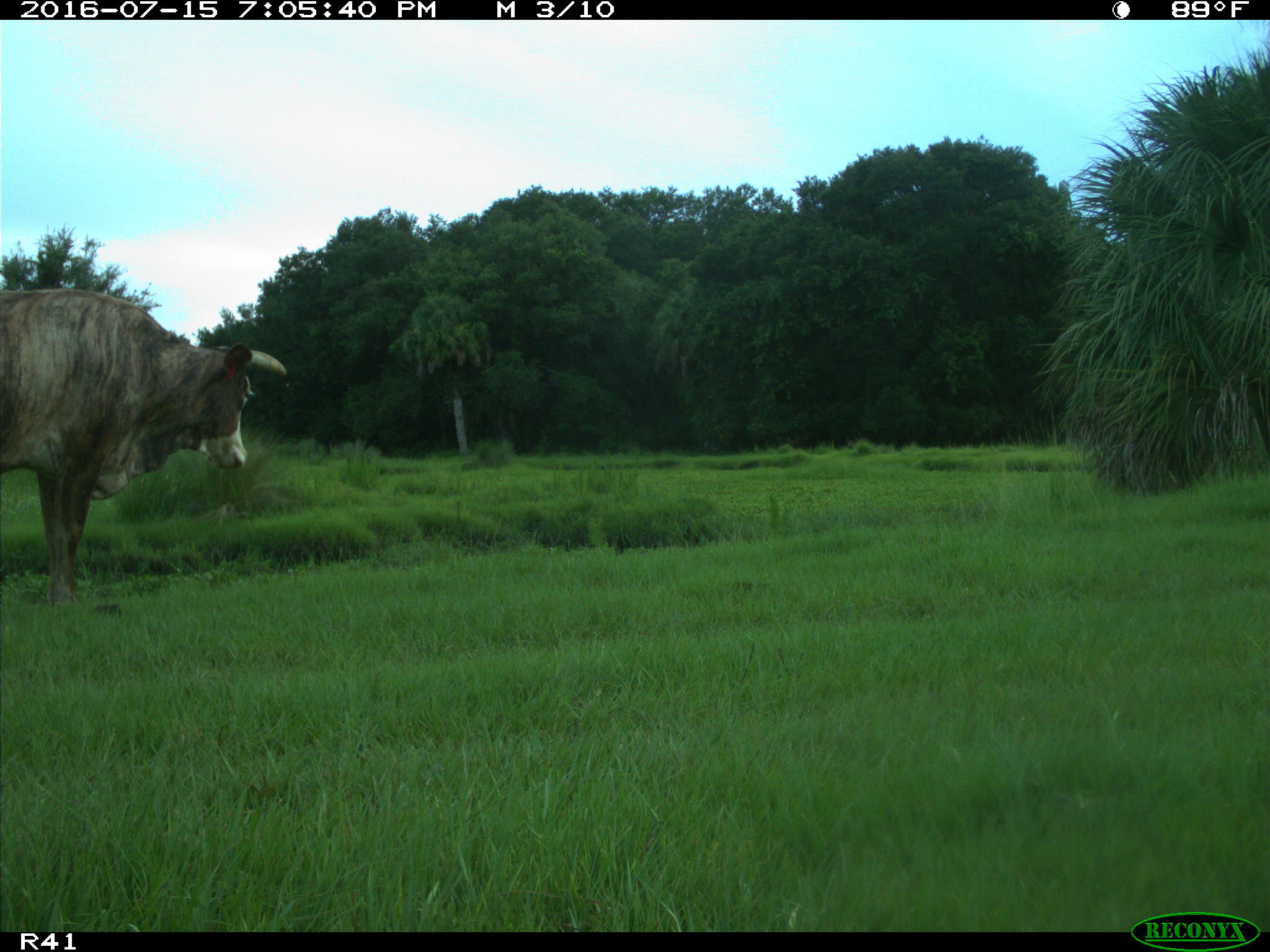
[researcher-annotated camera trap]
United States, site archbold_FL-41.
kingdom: Animalia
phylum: Chordata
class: Mammalia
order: Artiodactyla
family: Bovidae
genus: Bos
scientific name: Bos taurus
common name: domestic cow